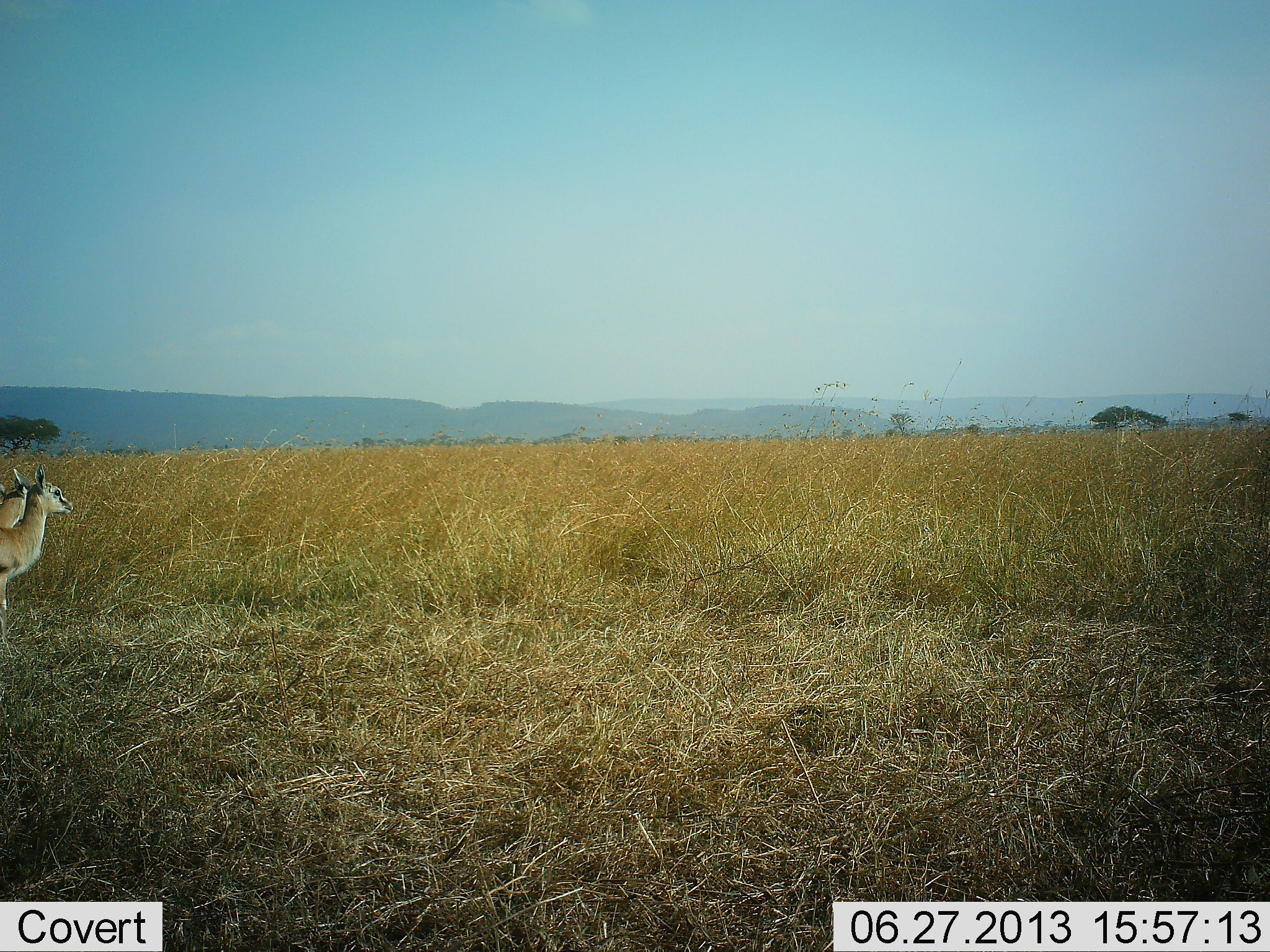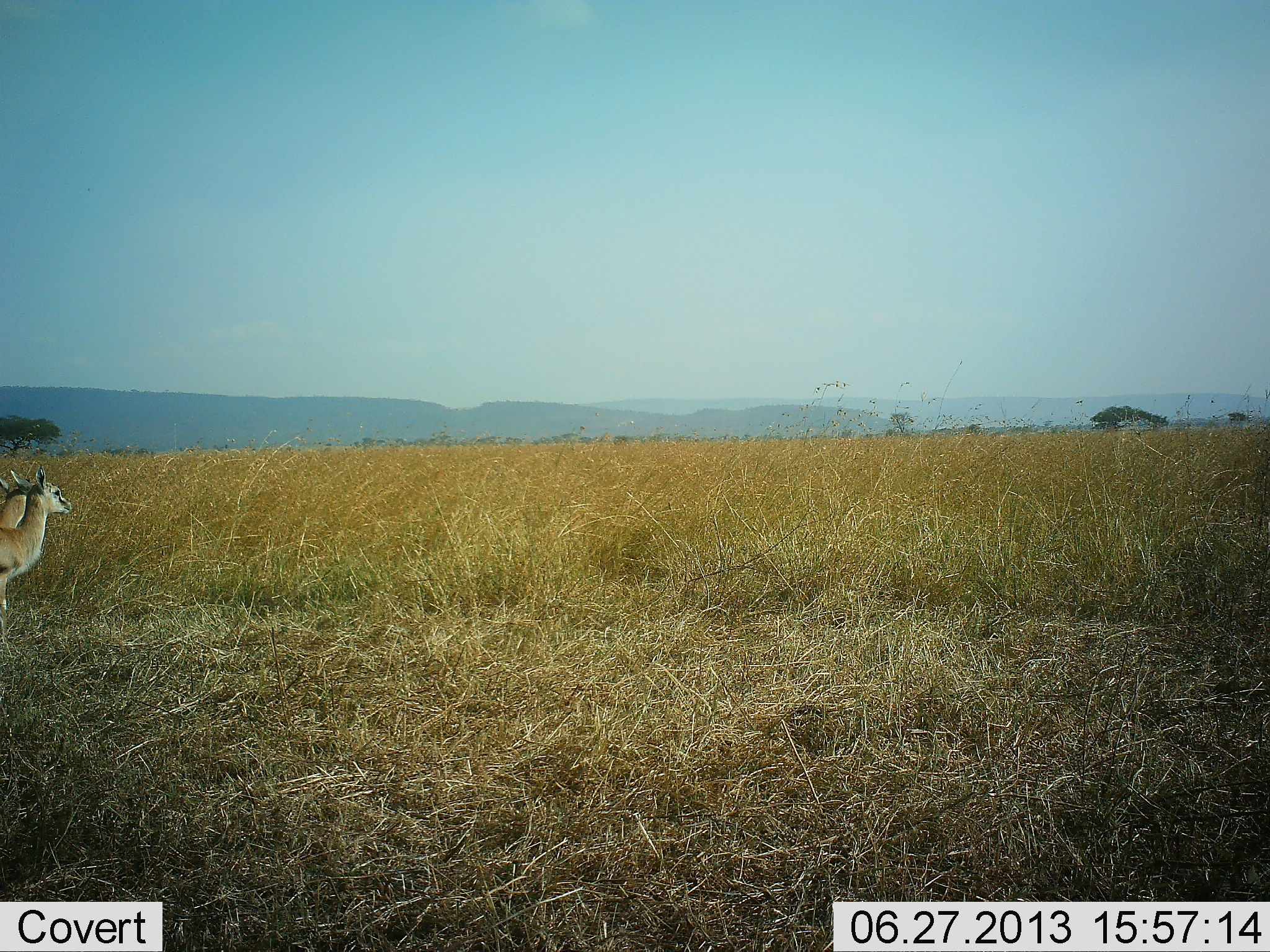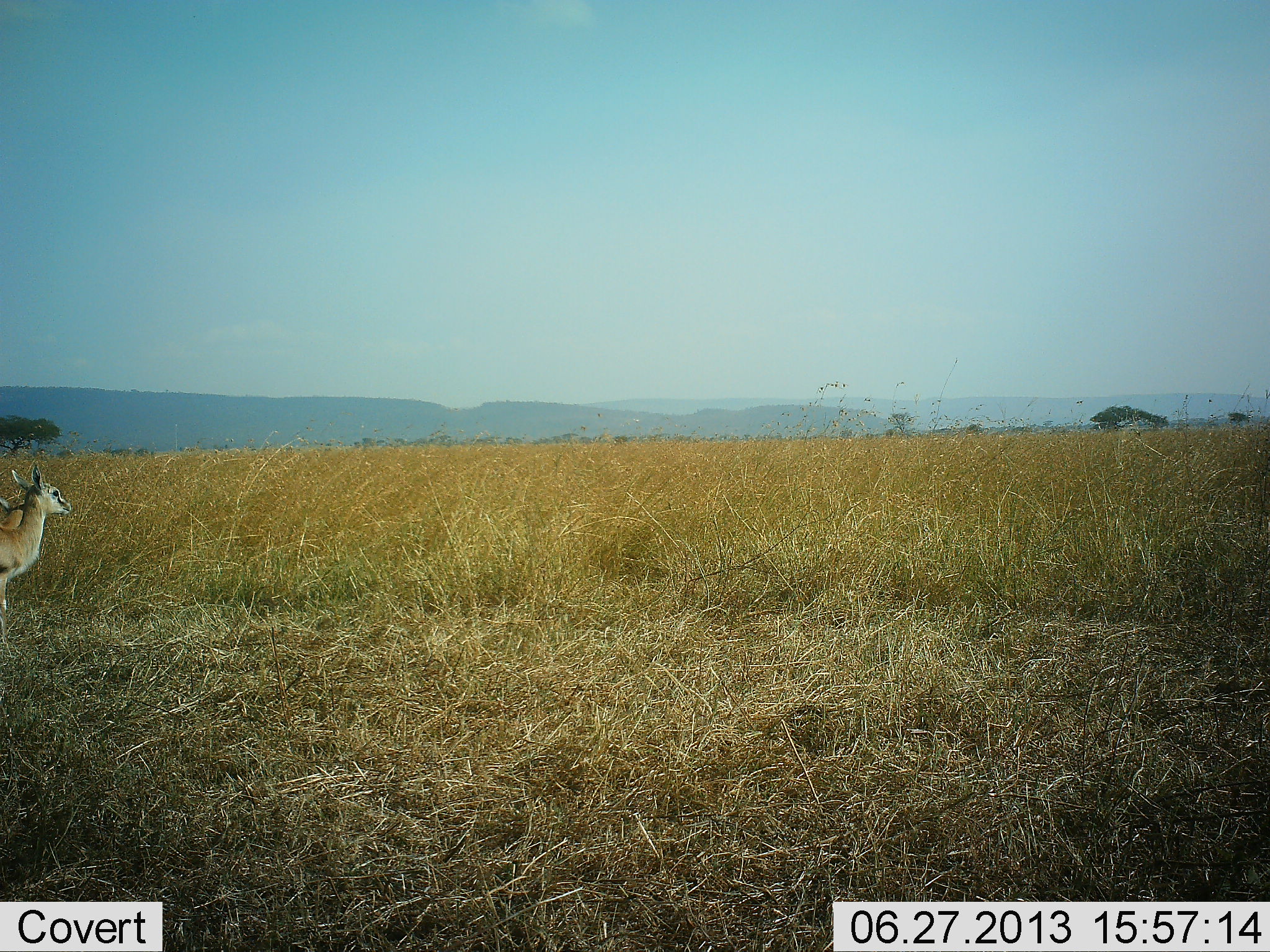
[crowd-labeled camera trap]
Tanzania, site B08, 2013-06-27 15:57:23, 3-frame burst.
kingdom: Animalia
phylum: Chordata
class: Mammalia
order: Artiodactyla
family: Bovidae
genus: Eudorcas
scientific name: Eudorcas thomsonii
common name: thomson's gazelle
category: gazellethomsons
Gazellethomsons (thomson's gazelle) (Eudorcas thomsonii), count 2. Behavior (volunteer vote fractions): standing 90%, resting 0%, moving 10%, interacting 10%. Young present (vote fraction): 0%. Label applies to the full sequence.